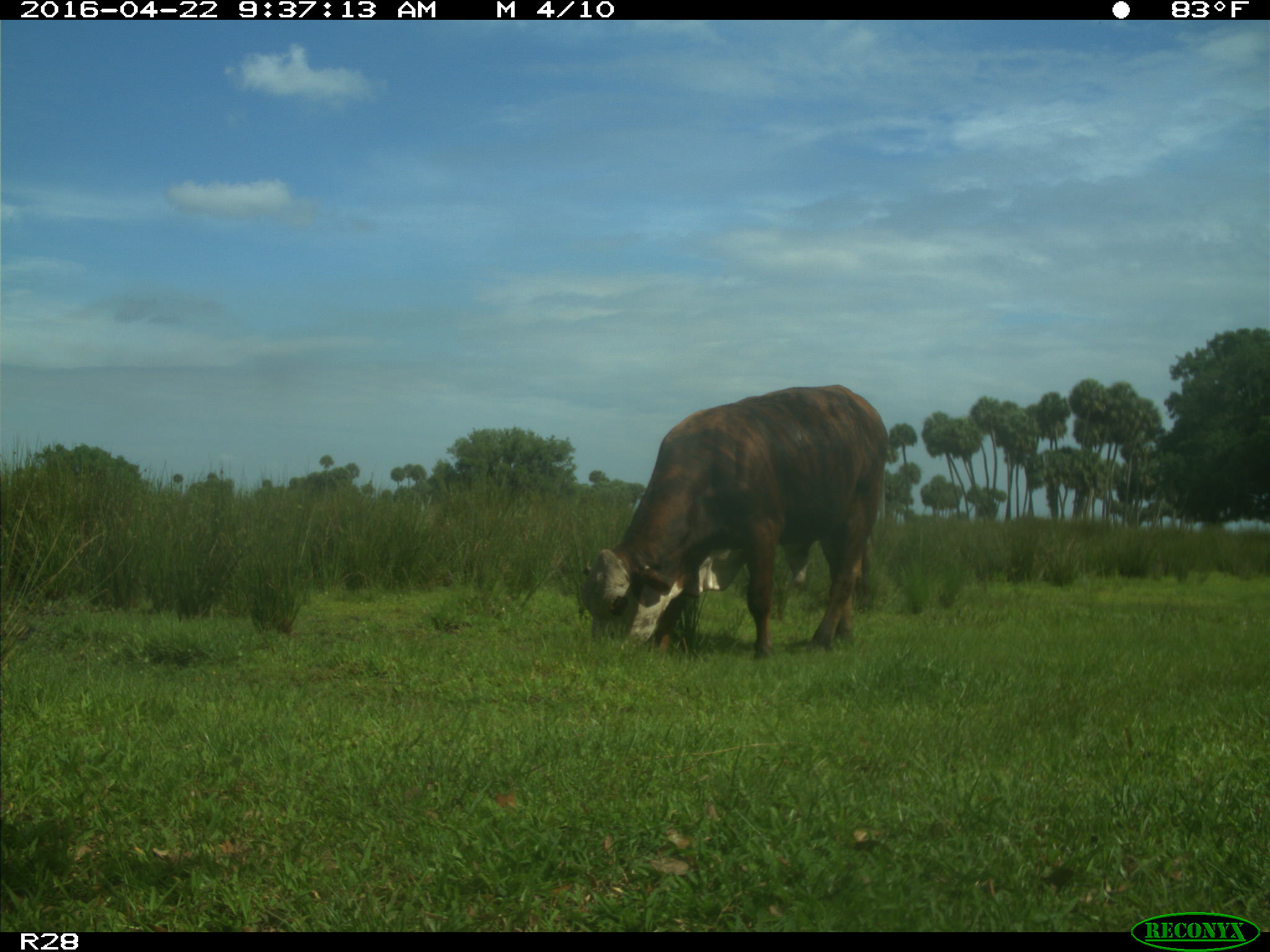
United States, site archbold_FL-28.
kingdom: Animalia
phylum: Chordata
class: Mammalia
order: Artiodactyla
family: Bovidae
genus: Bos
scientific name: Bos taurus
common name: domestic cow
Bos taurus (domestic cow).